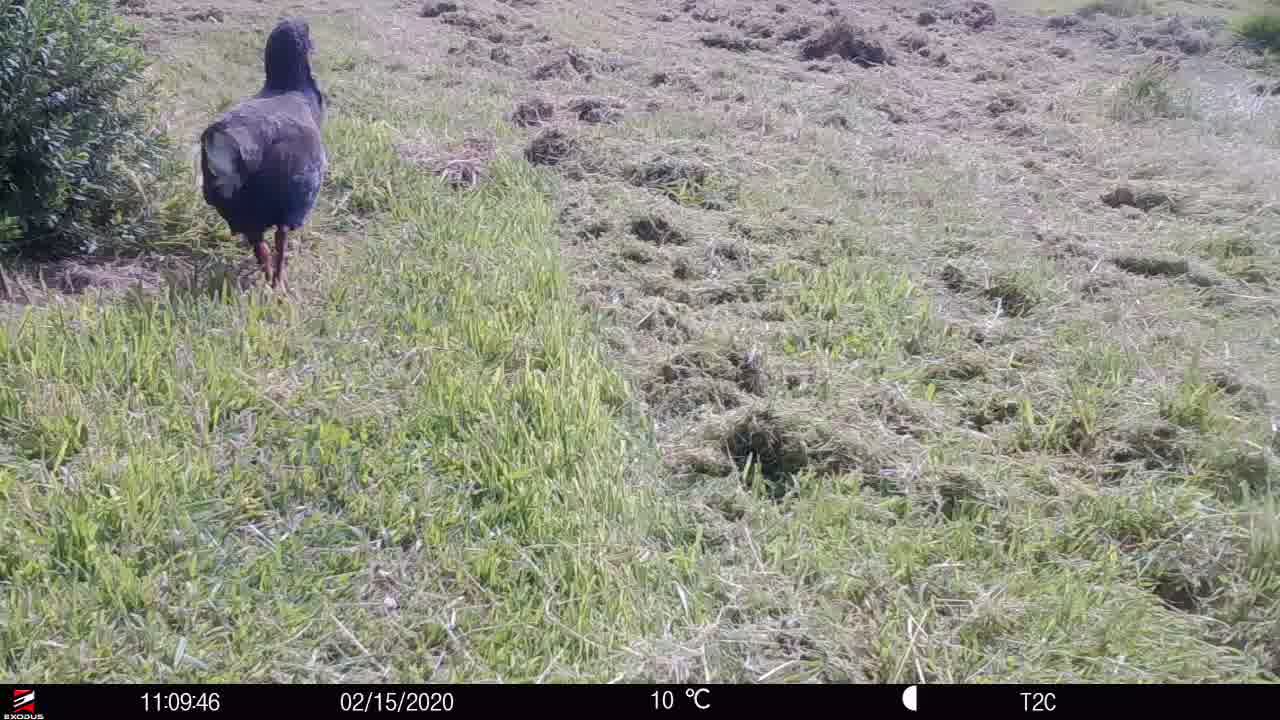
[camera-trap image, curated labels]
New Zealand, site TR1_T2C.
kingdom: Animalia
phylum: Chordata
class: Aves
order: Gruiformes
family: Rallidae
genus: Porphyrio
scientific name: Porphyrio mantelli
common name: takahe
Takahe (Porphyrio mantelli).